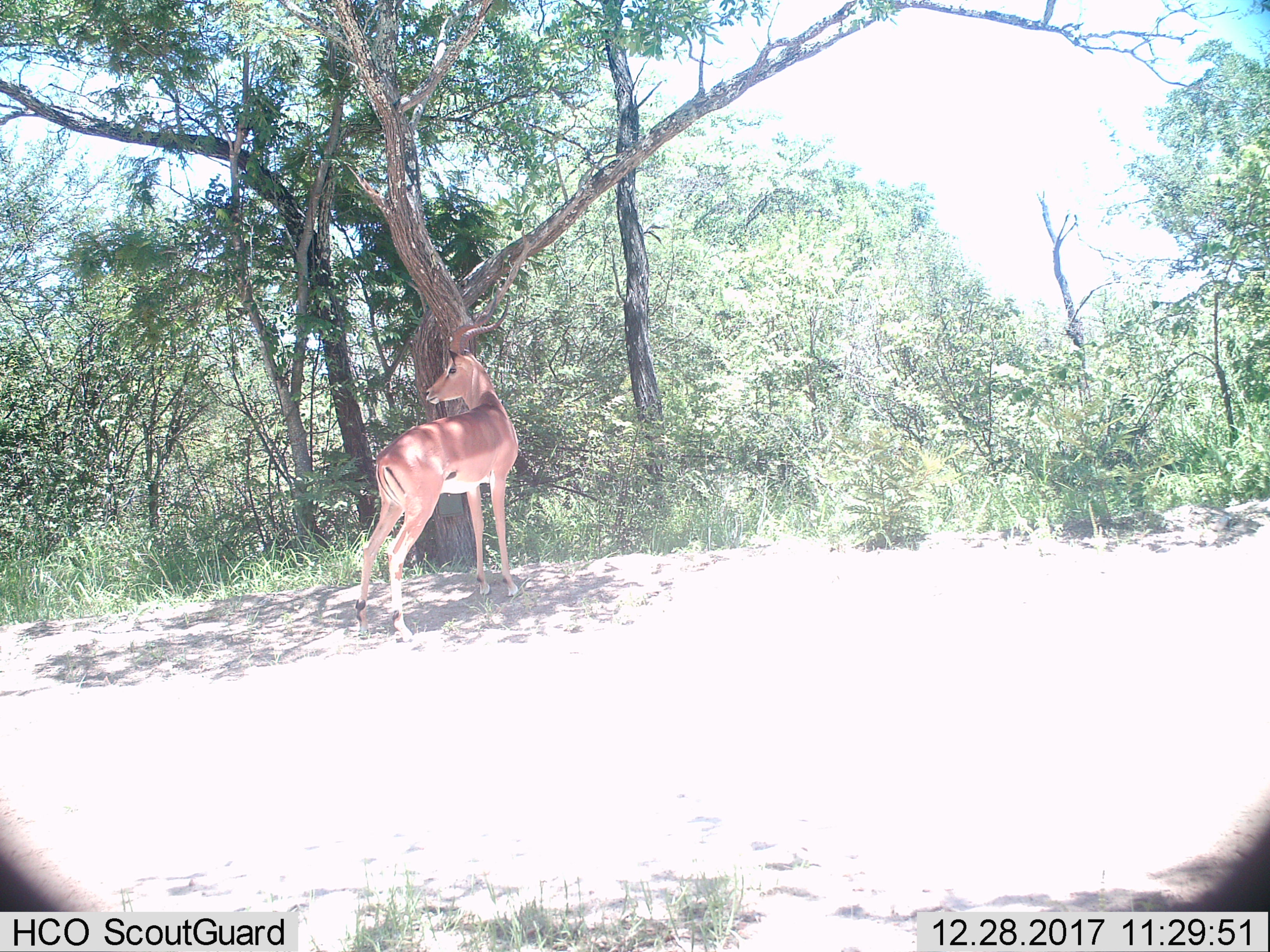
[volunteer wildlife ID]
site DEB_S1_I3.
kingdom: Animalia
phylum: Chordata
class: Mammalia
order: Artiodactyla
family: Bovidae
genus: Aepyceros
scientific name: Aepyceros melampus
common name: impala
Impala (Aepyceros melampus), count 1. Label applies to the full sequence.